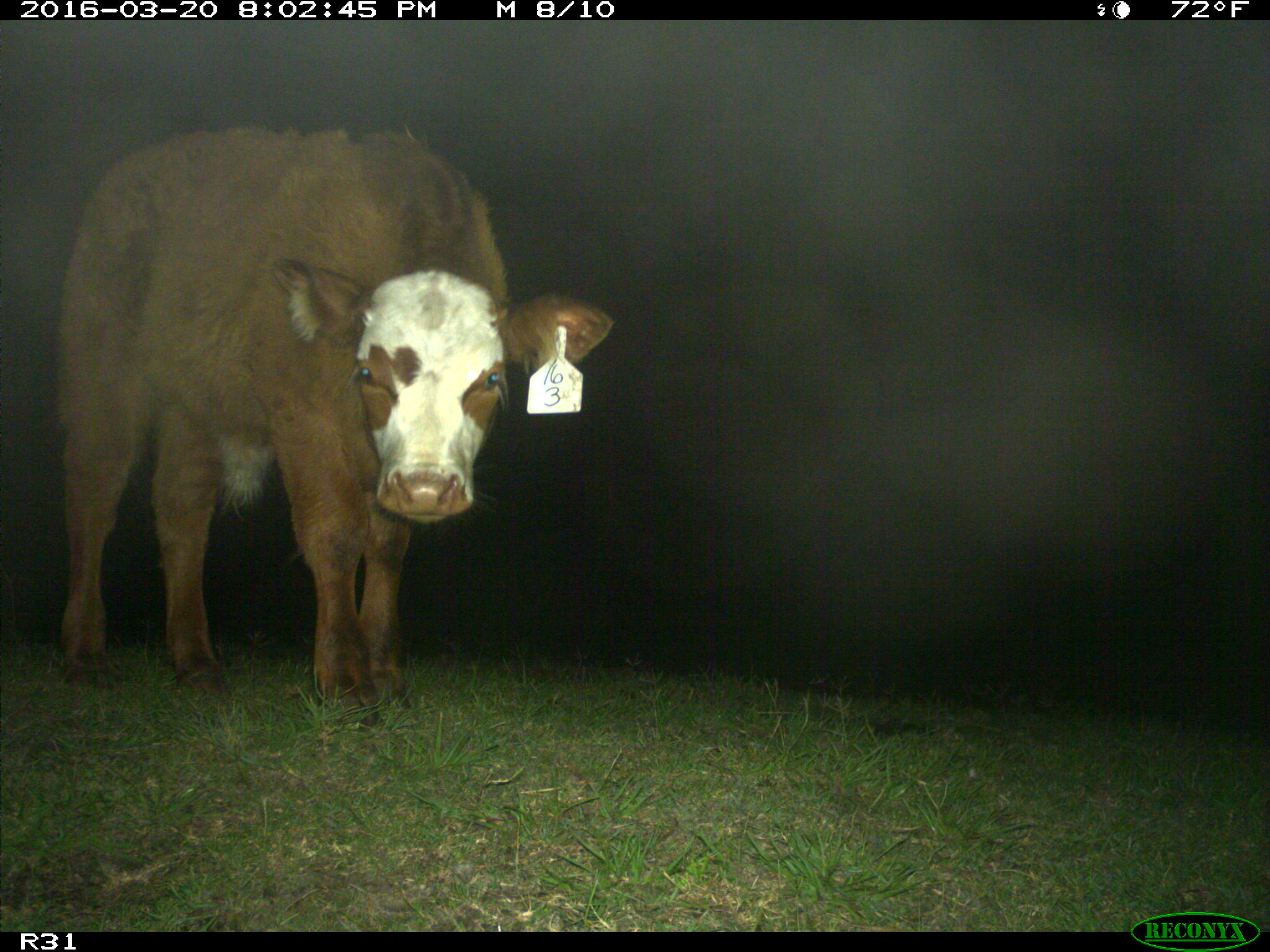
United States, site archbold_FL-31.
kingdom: Animalia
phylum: Chordata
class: Mammalia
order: Artiodactyla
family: Bovidae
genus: Bos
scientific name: Bos taurus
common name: domestic cow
Bos taurus (domestic cow).